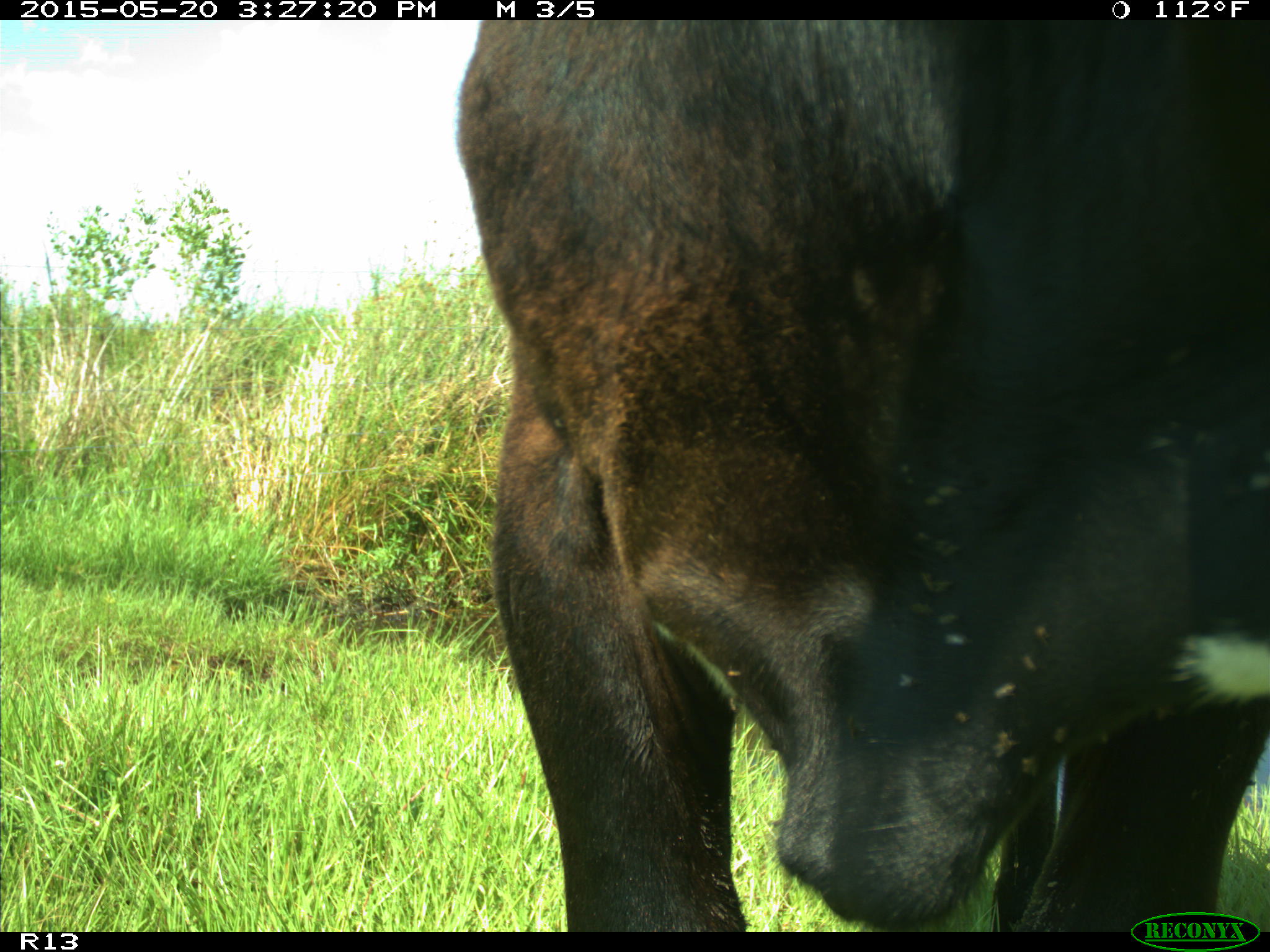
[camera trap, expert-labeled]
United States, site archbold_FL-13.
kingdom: Animalia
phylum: Chordata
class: Mammalia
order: Artiodactyla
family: Bovidae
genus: Bos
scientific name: Bos taurus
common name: domestic cow